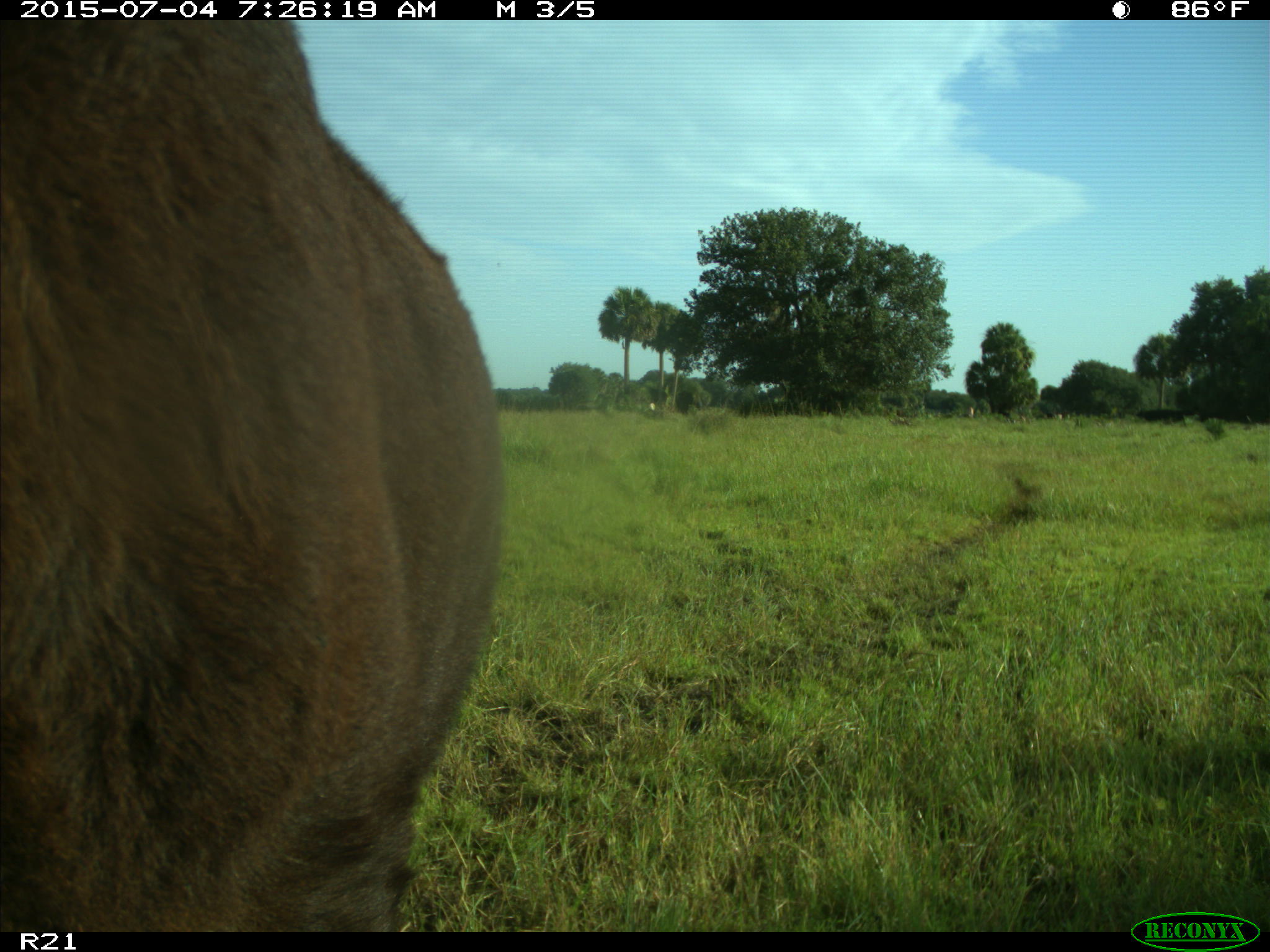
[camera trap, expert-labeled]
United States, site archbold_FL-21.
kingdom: Animalia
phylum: Chordata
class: Mammalia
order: Artiodactyla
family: Bovidae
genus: Bos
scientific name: Bos taurus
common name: domestic cow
Bos taurus (domestic cow).